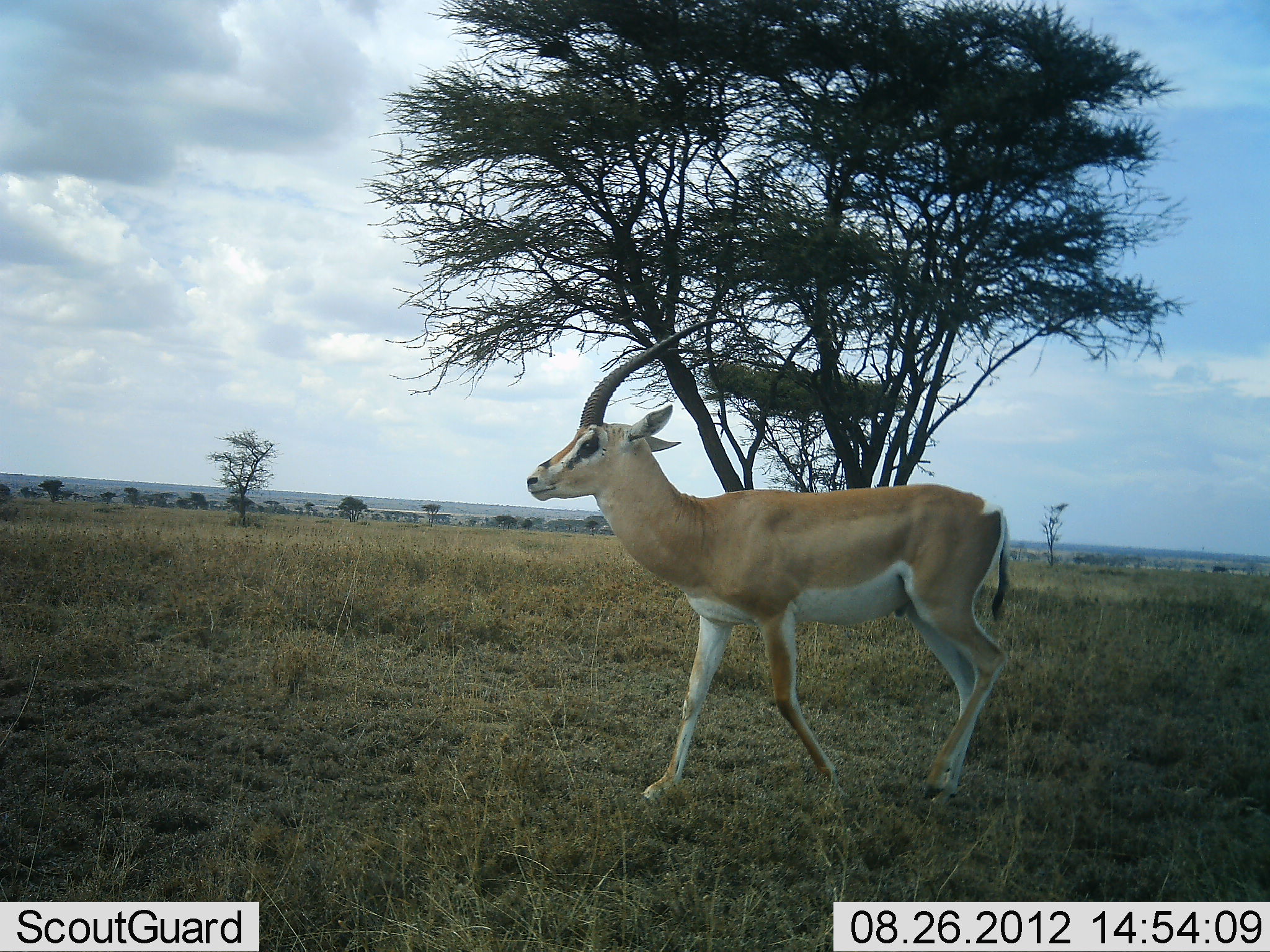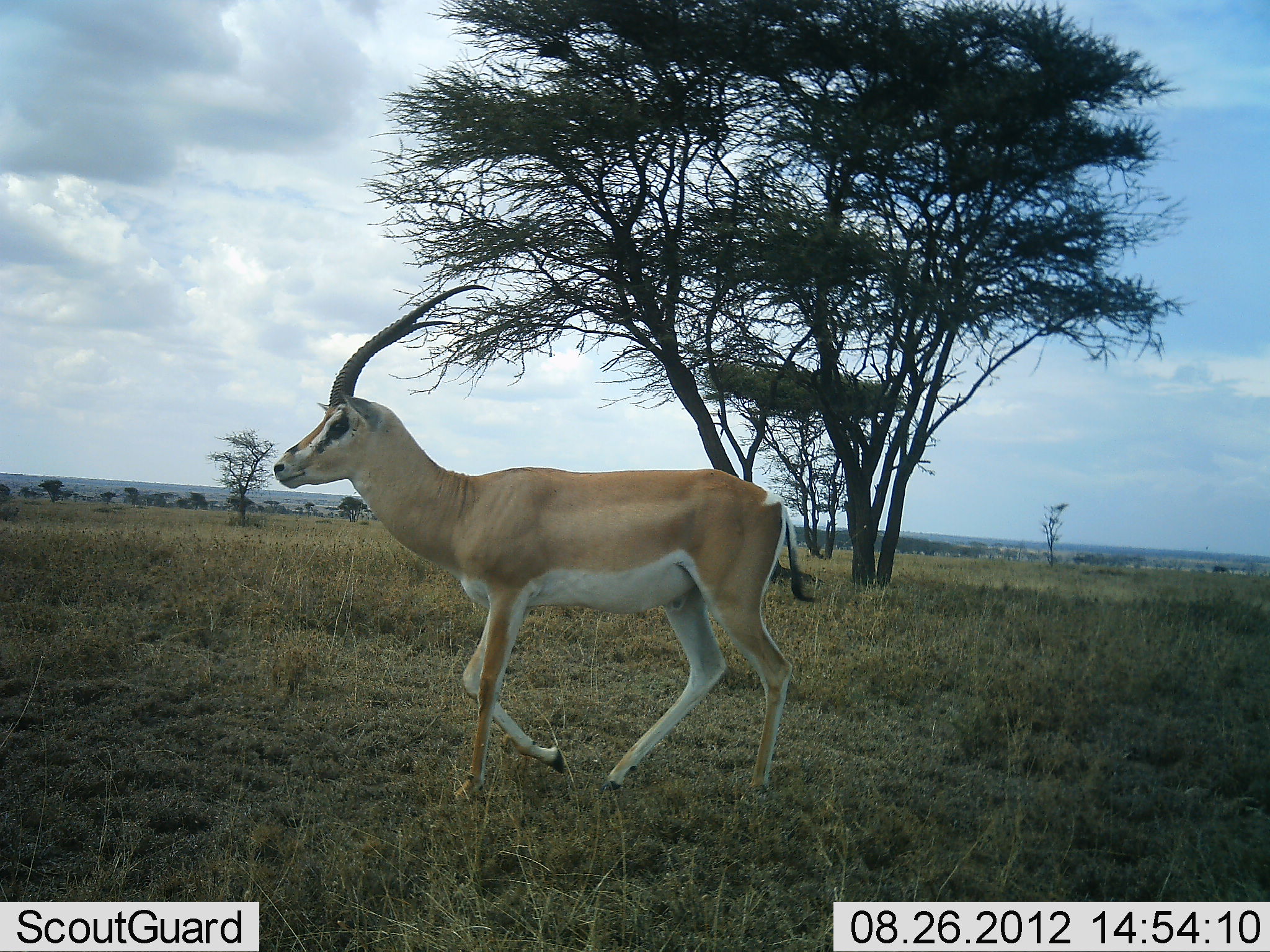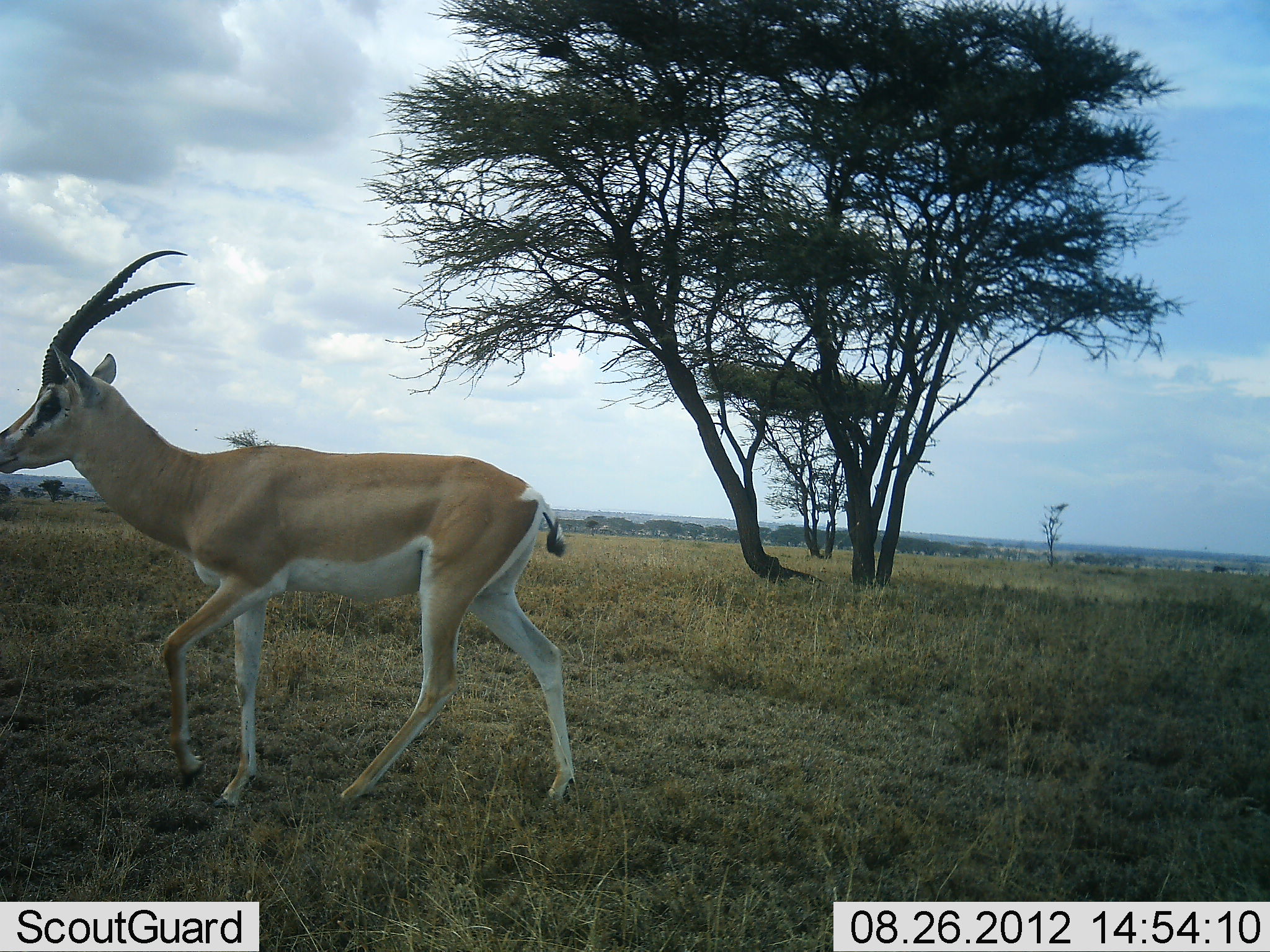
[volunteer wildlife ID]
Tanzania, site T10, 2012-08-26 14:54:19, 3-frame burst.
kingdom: Animalia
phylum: Chordata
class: Mammalia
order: Artiodactyla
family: Bovidae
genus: Nanger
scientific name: Nanger granti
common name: grant's gazelle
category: gazellegrants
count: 1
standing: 0%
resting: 0%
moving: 100%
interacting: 0%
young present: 0%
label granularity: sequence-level